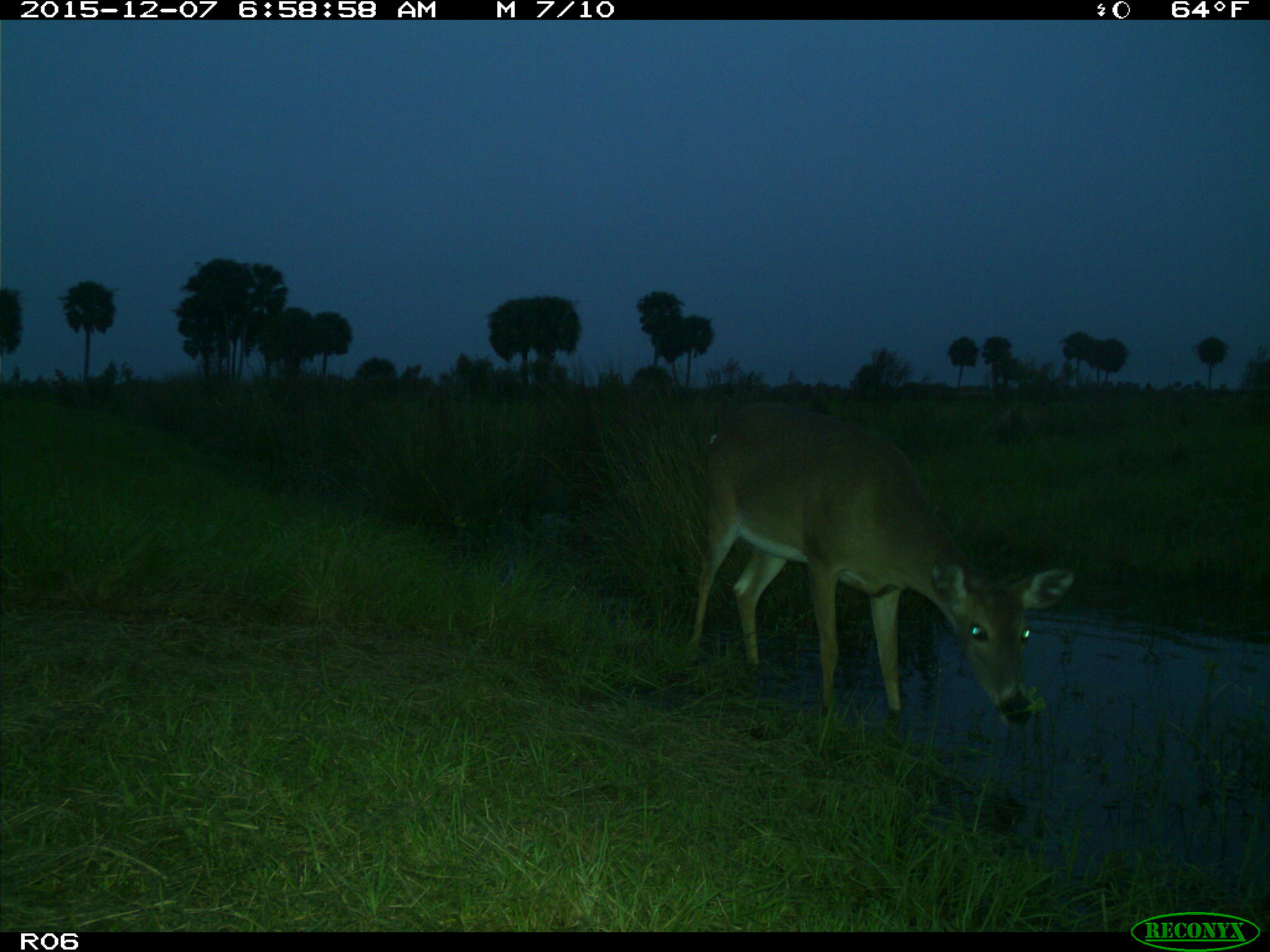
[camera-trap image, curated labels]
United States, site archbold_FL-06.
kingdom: Animalia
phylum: Chordata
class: Mammalia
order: Artiodactyla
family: Cervidae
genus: Odocoileus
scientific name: Odocoileus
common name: deer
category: unidentified deer